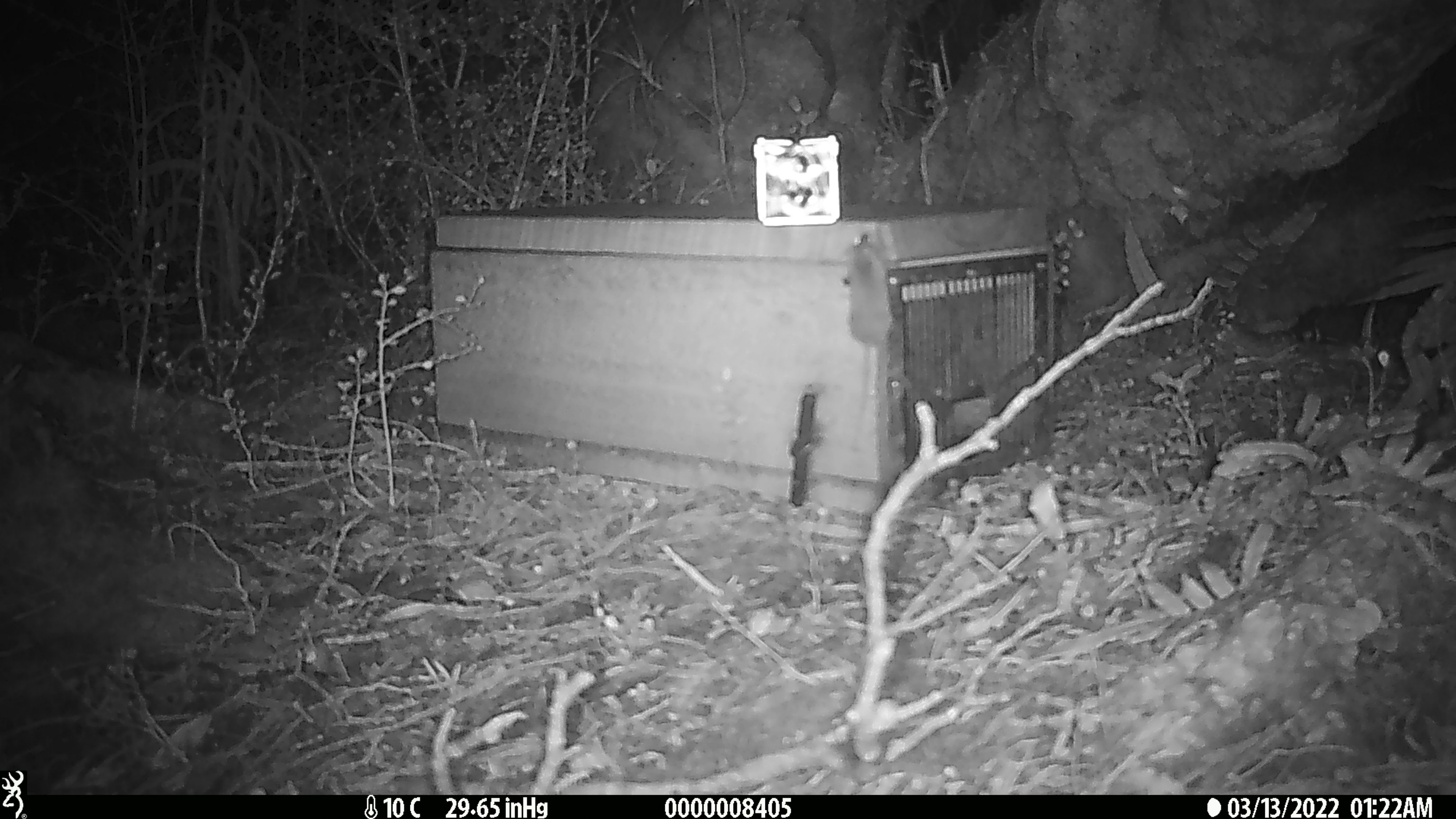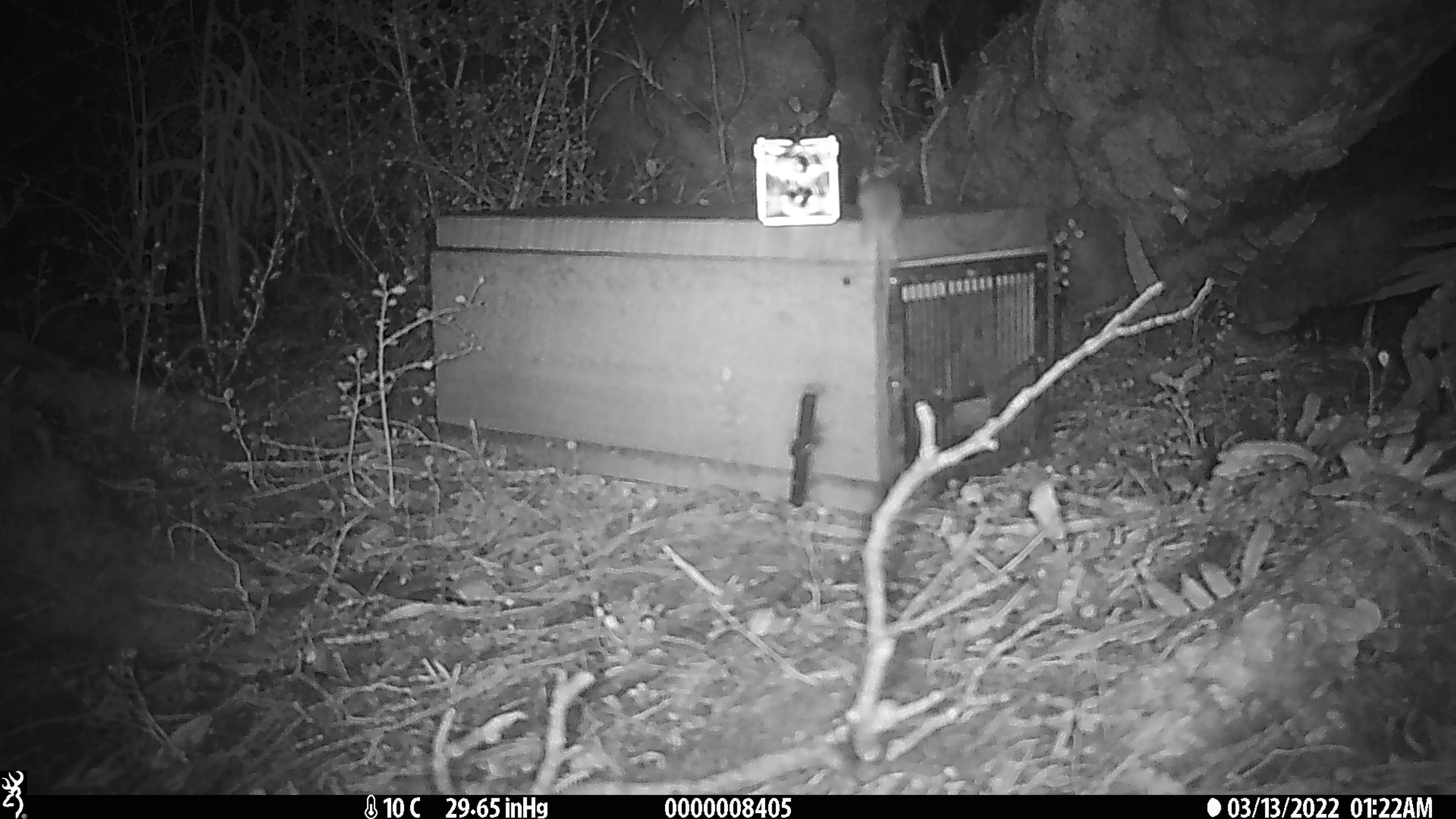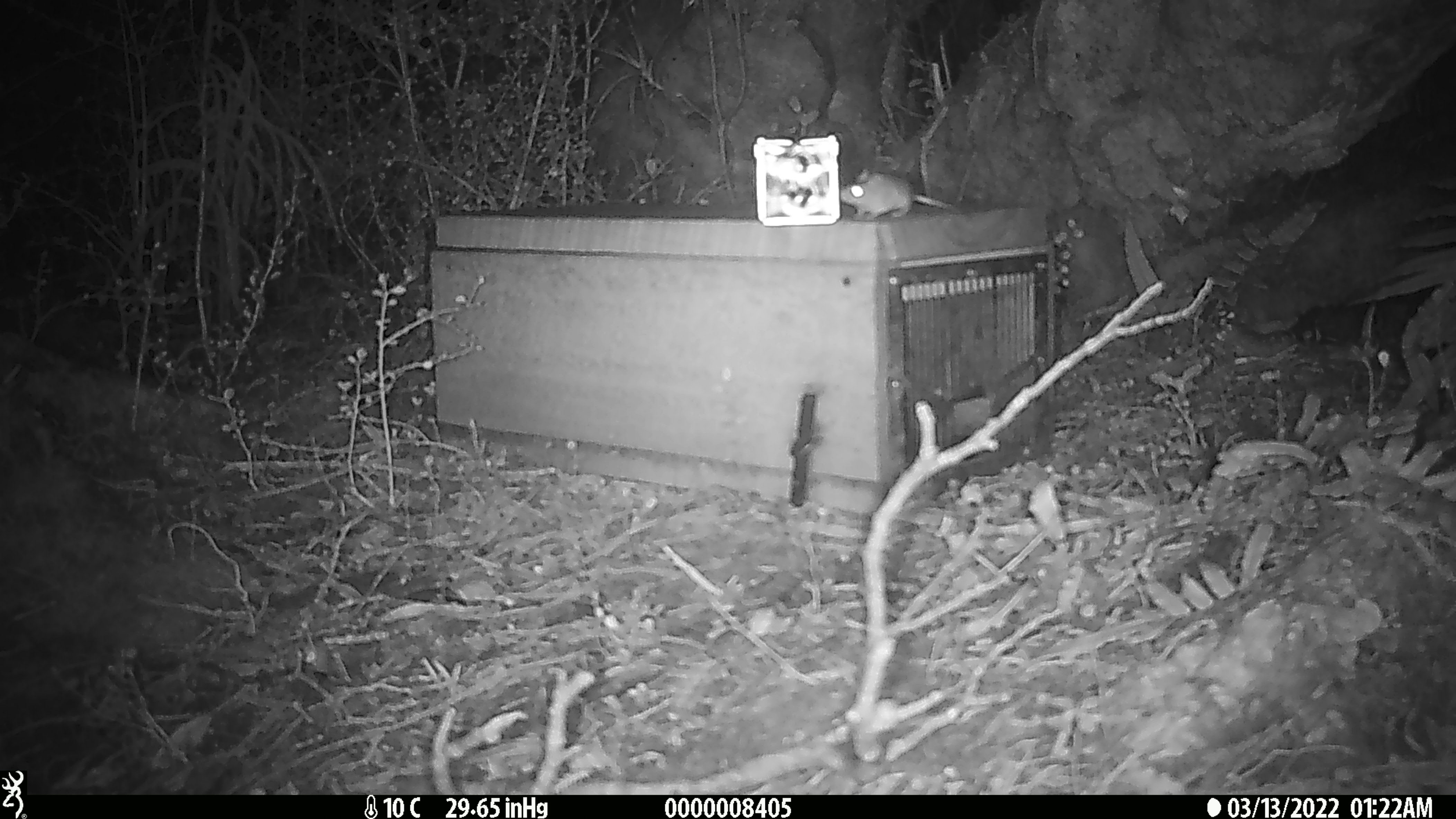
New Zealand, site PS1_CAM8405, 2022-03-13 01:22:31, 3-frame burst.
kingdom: Animalia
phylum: Chordata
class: Mammalia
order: Rodentia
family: Muridae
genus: Mus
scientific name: Mus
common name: mouse